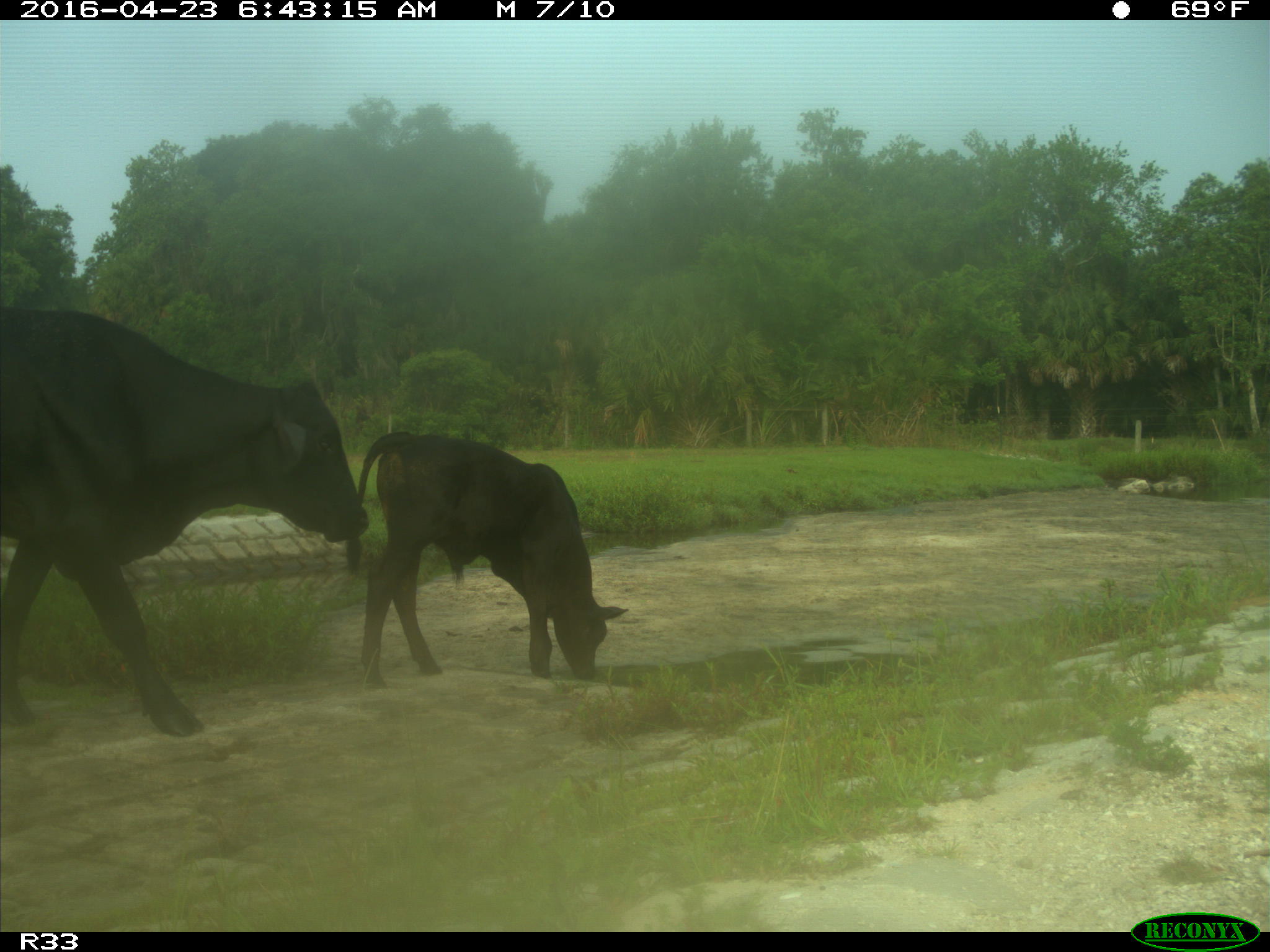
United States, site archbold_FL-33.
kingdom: Animalia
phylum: Chordata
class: Mammalia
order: Artiodactyla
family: Bovidae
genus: Bos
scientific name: Bos taurus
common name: domestic cow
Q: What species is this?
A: Bos taurus (domestic cow).